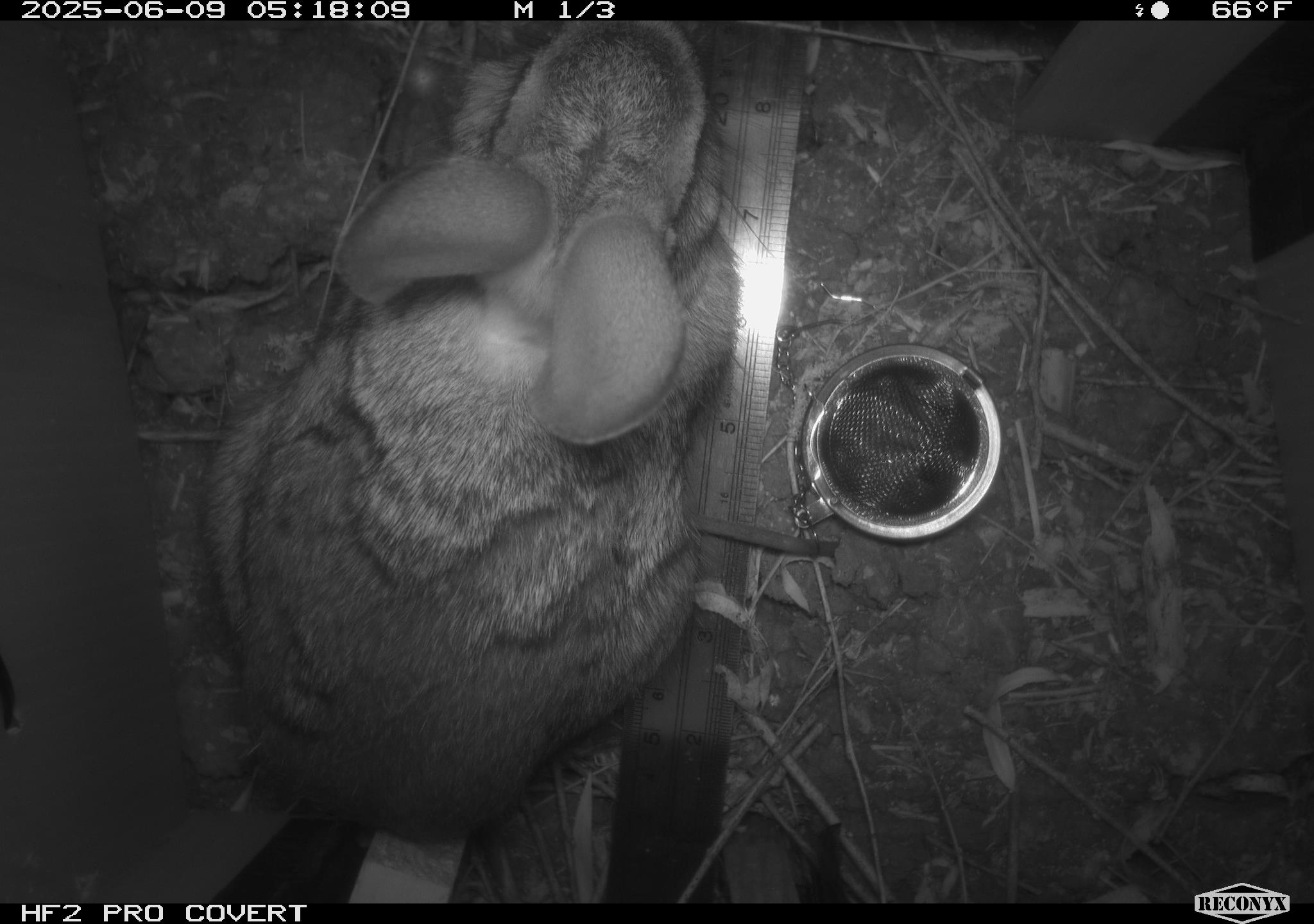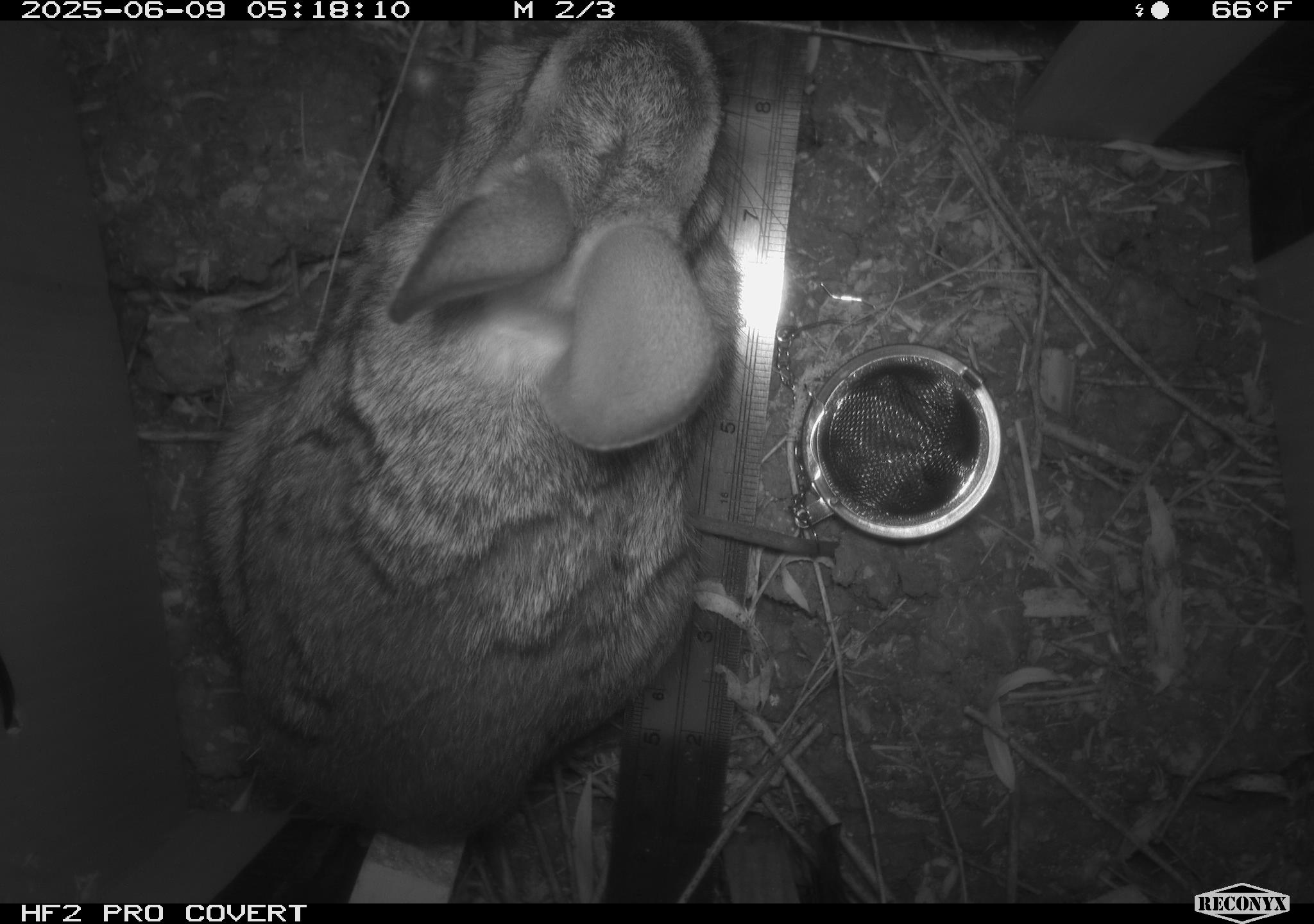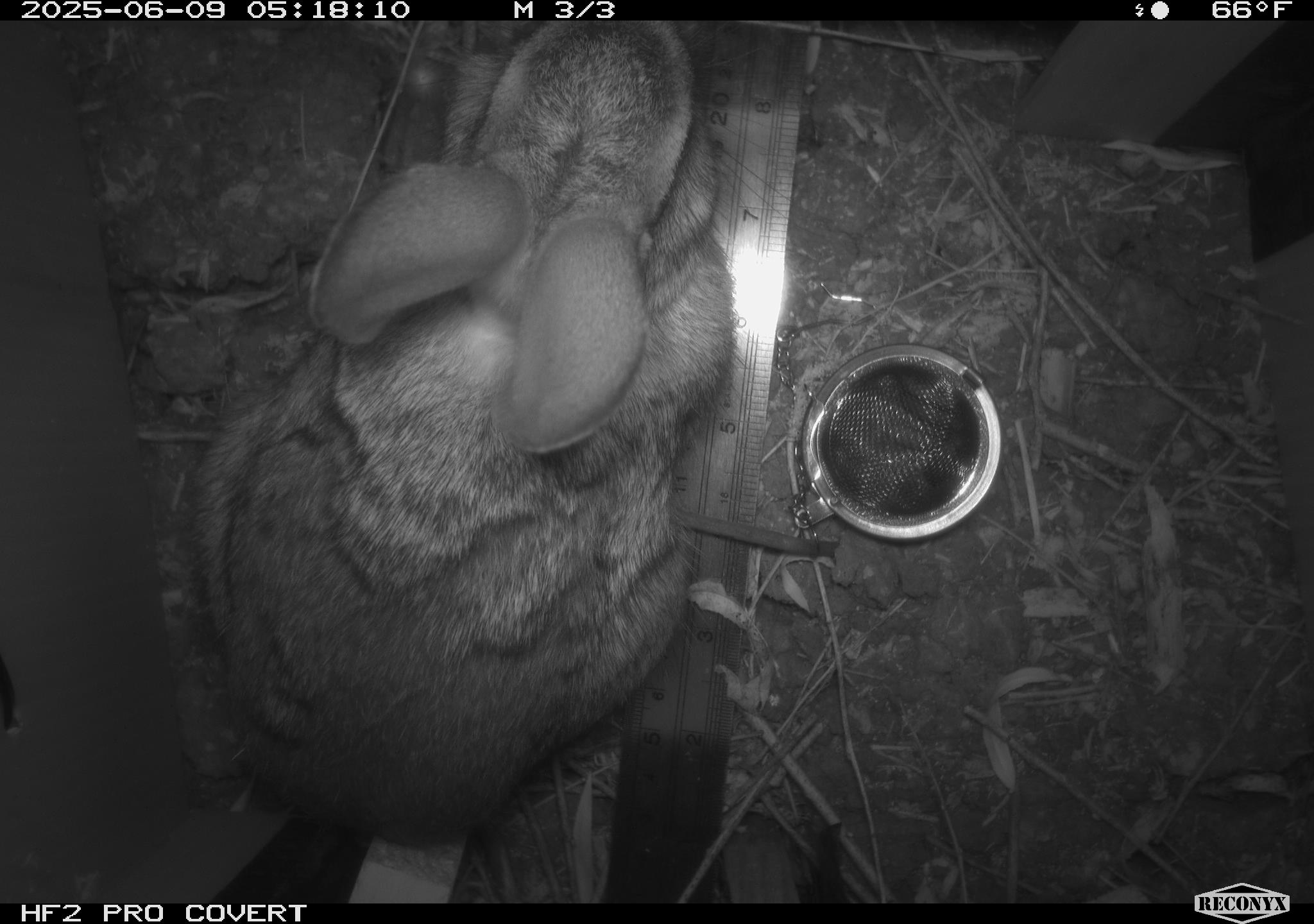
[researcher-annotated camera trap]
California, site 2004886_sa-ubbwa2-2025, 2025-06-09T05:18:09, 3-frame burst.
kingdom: Animalia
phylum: Chordata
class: Mammalia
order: Lagomorpha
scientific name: Lagomorpha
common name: hares, rabbits, and pikas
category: lagomorpha order